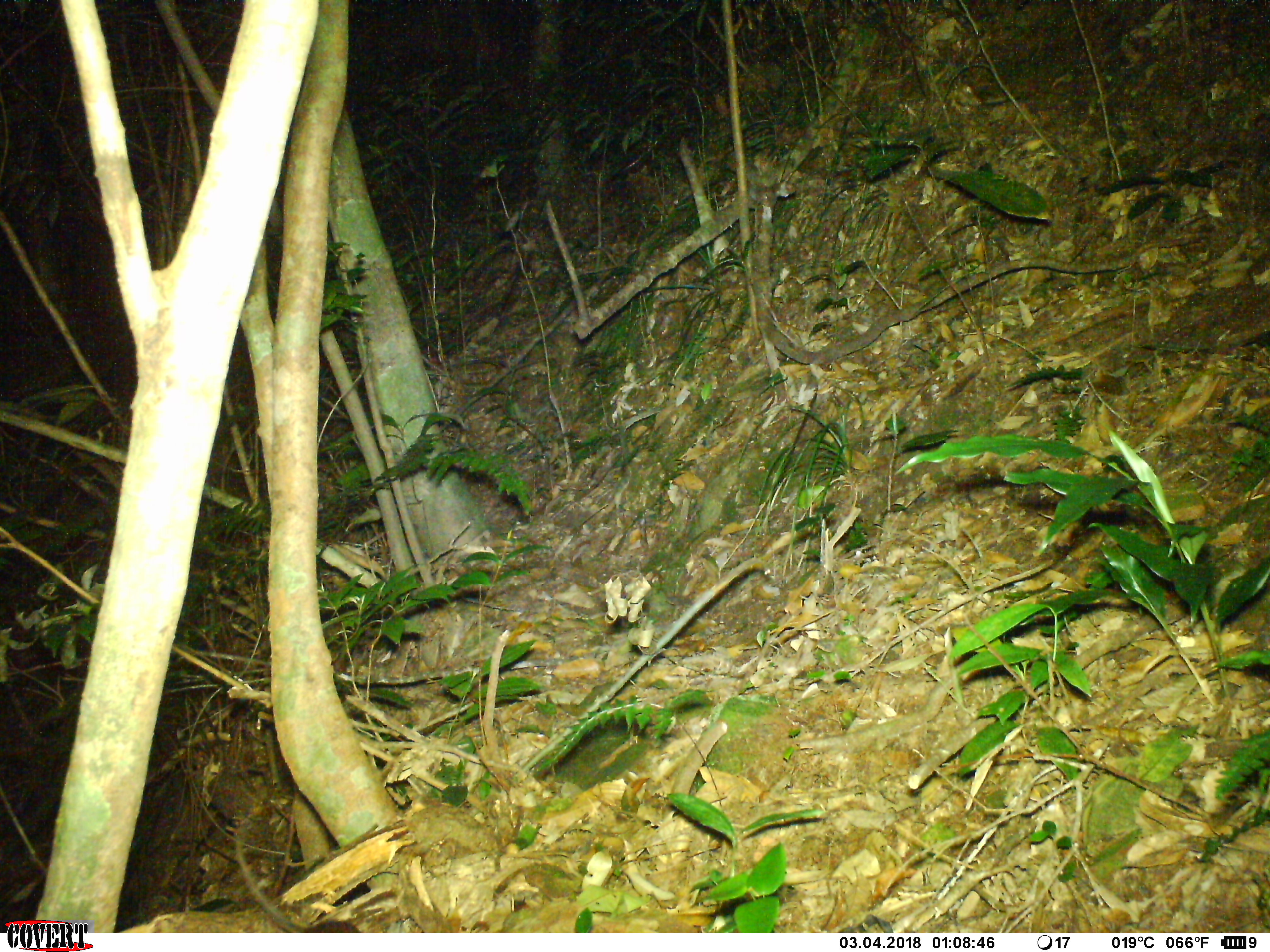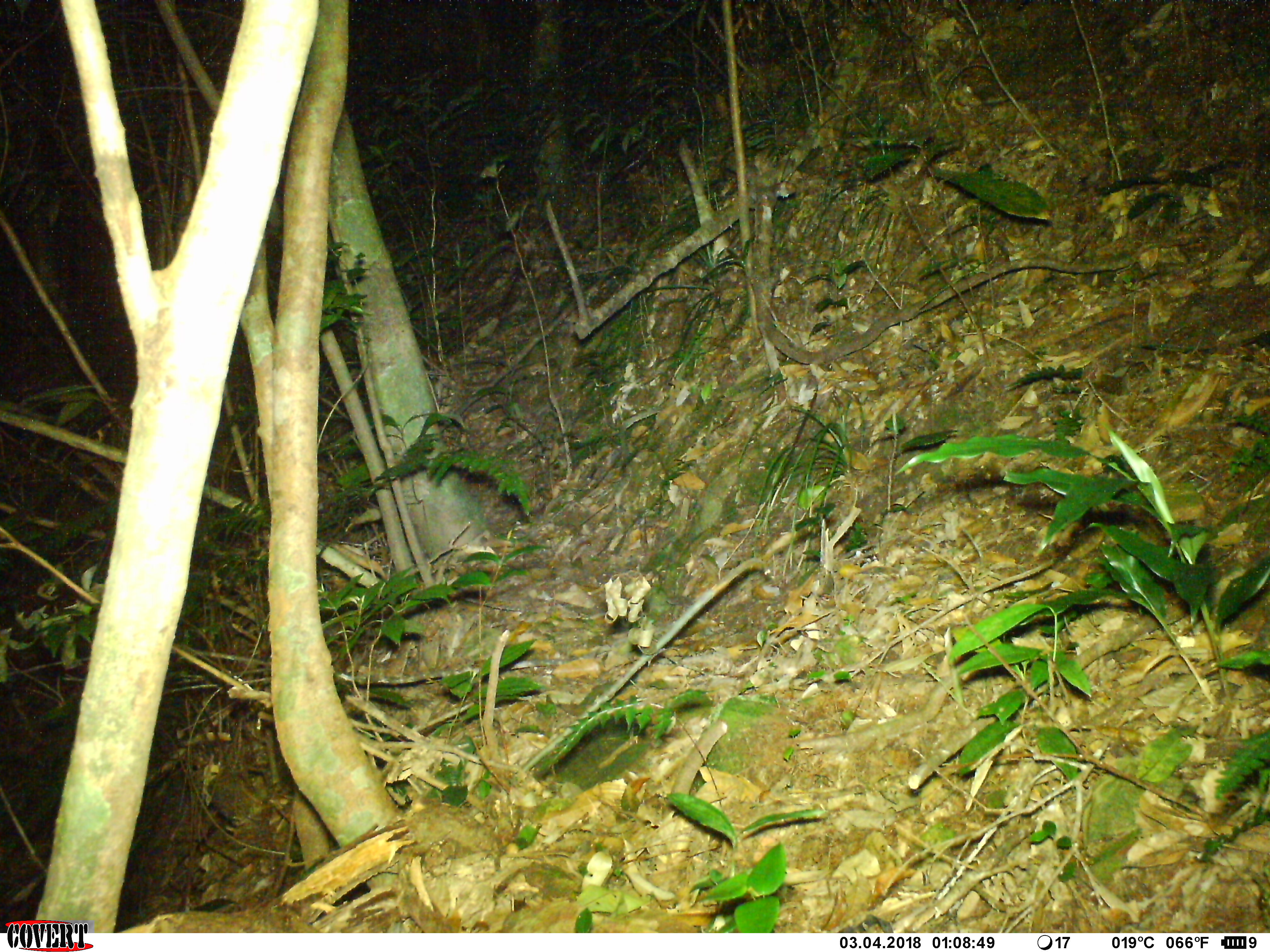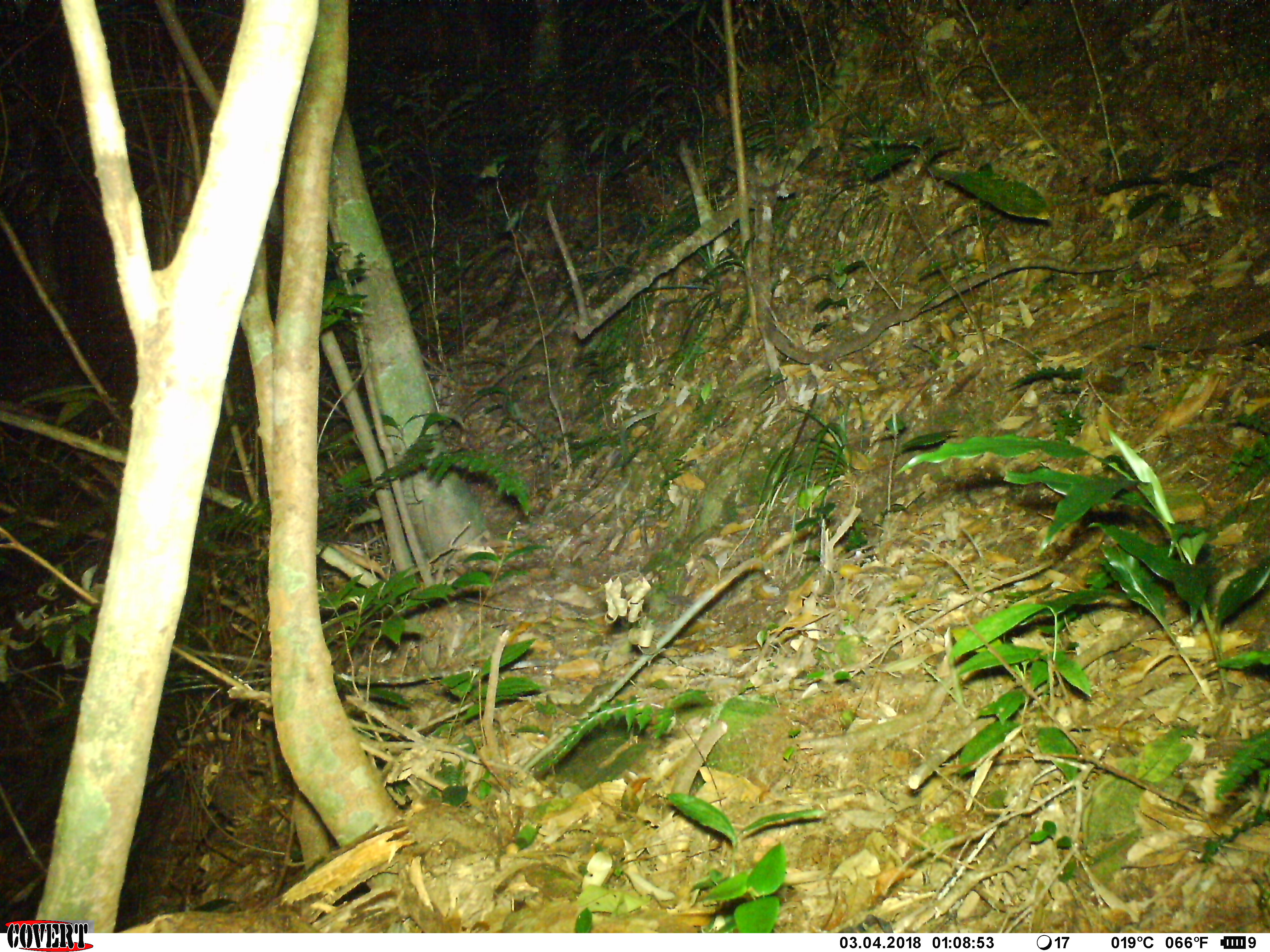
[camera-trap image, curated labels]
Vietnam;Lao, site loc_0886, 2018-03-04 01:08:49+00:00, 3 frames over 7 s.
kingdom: Animalia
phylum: Chordata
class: Mammalia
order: Rodentia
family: Muridae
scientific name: Muridae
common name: old-world mice and rats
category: unidentified murid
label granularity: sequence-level